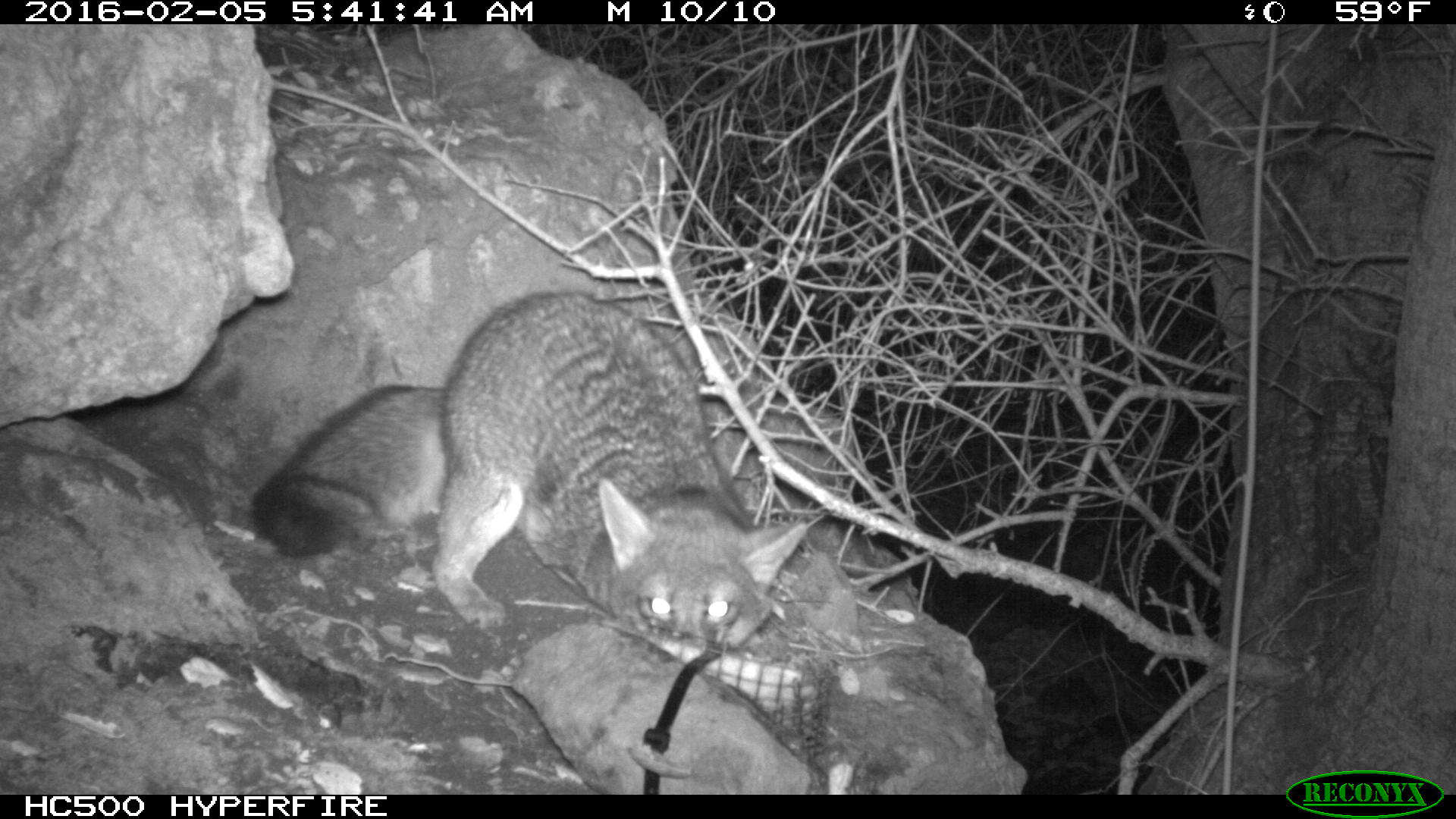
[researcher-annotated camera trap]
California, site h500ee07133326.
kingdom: Animalia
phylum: Chordata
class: Mammalia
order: Carnivora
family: Canidae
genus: Urocyon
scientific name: Urocyon littoralis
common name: island fox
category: fox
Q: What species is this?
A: Fox (island fox) (Urocyon littoralis).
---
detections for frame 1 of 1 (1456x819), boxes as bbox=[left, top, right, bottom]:
fox: bbox=[254, 287, 806, 648]